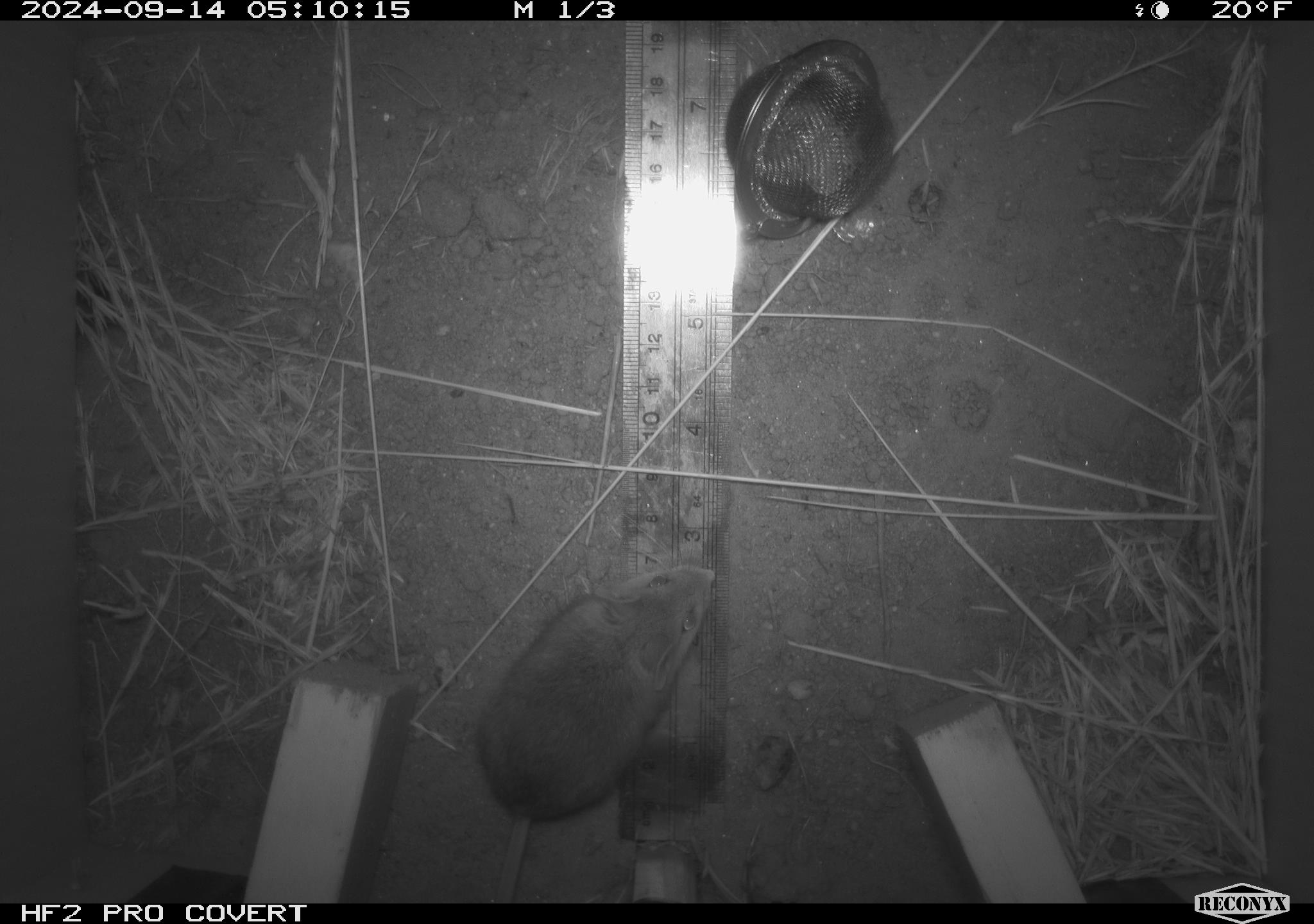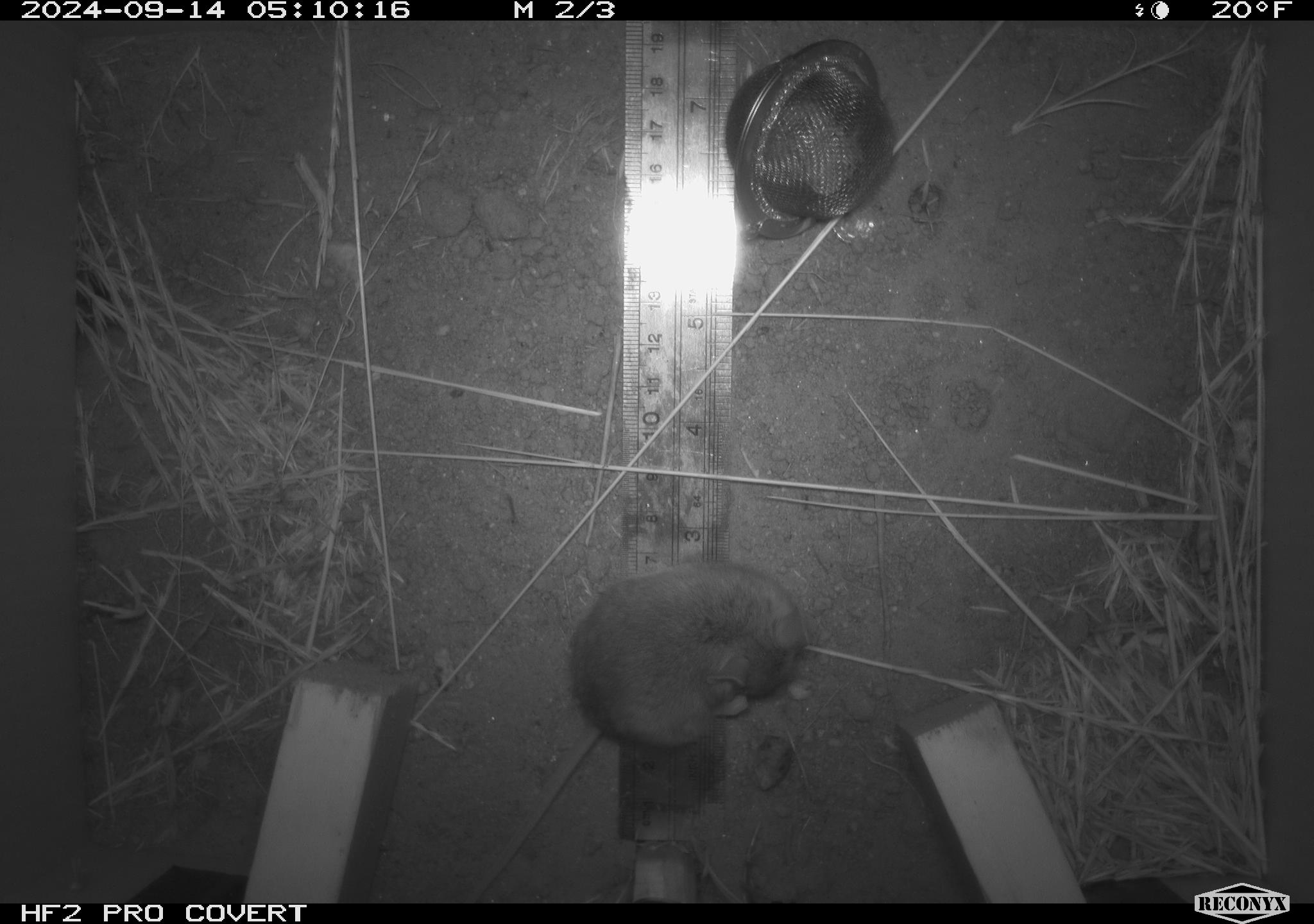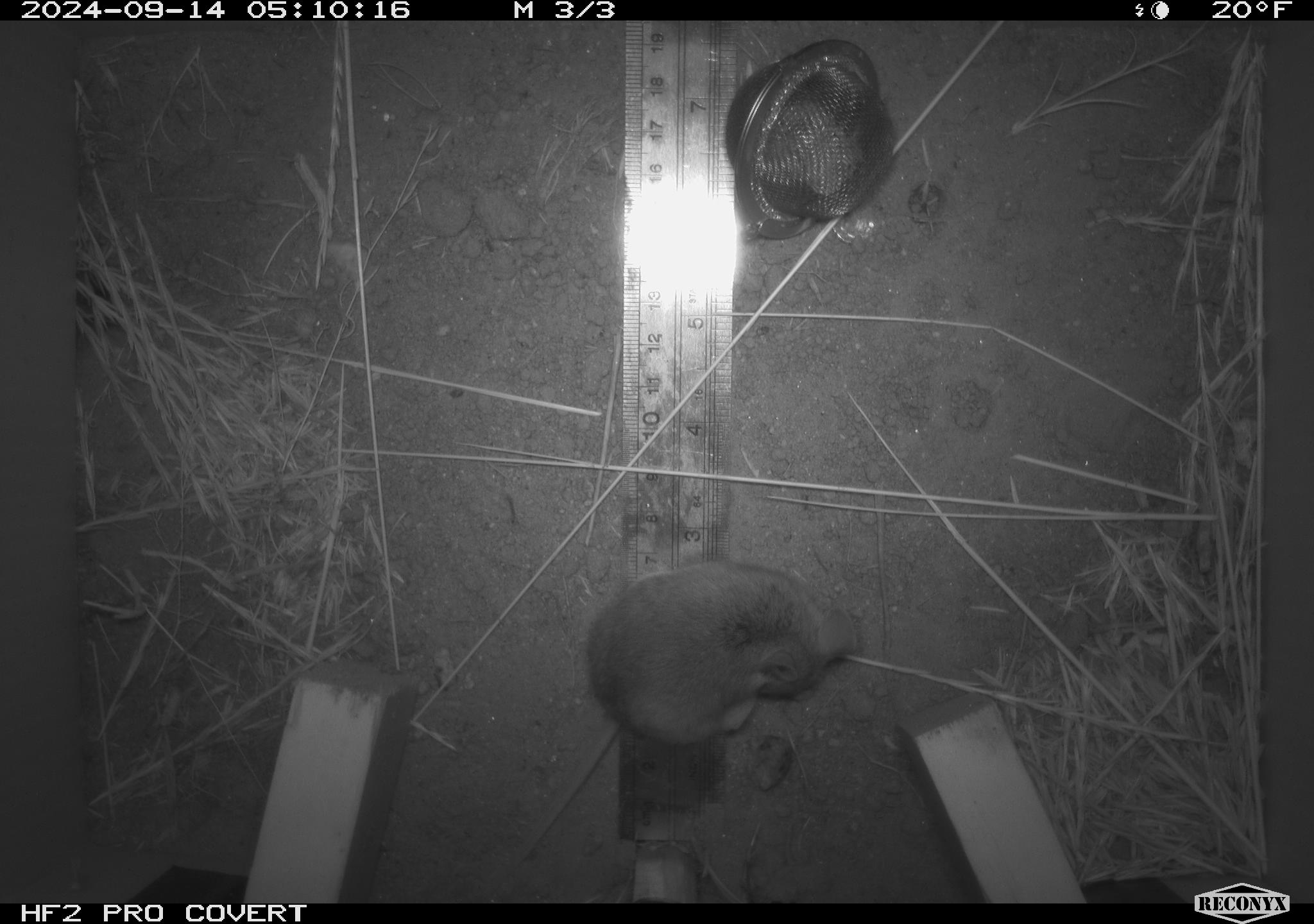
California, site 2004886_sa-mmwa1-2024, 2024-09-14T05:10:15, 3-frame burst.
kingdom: Animalia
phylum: Chordata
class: Mammalia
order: Rodentia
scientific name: Rodentia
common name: mouse species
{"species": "mouse species (Rodentia)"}